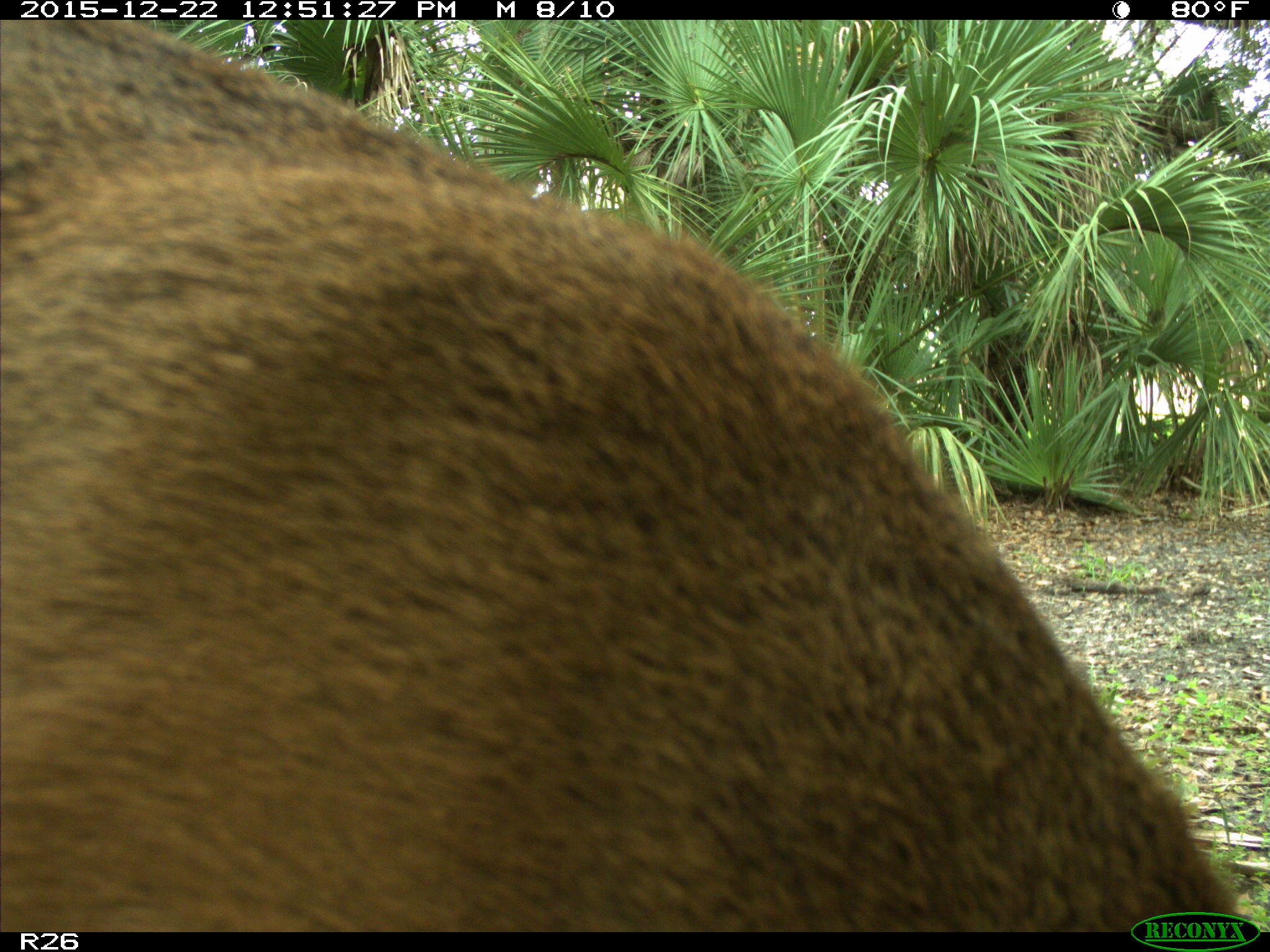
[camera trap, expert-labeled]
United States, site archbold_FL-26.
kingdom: Animalia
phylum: Chordata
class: Mammalia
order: Artiodactyla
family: Cervidae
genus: Odocoileus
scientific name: Odocoileus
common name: deer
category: unidentified deer